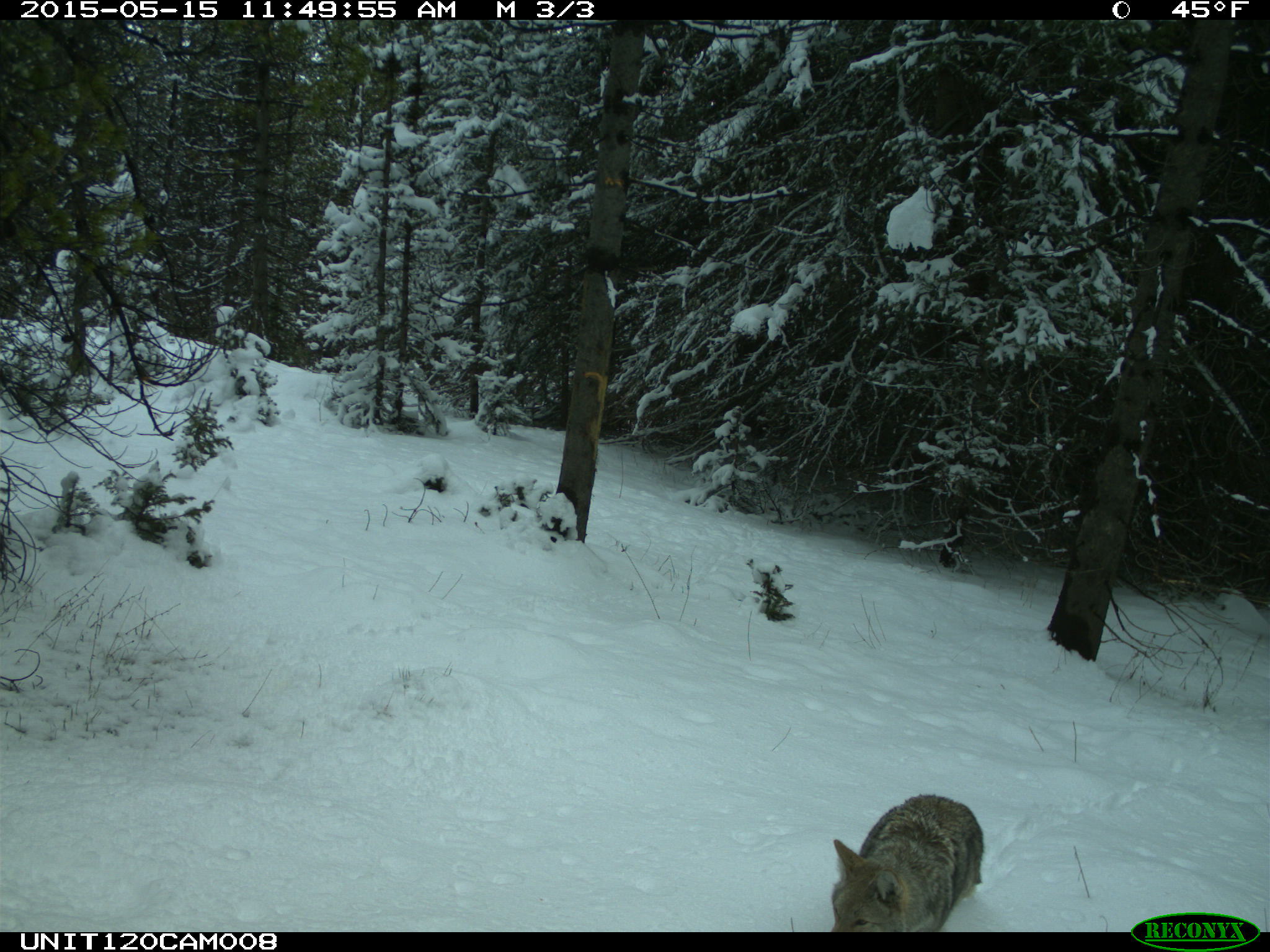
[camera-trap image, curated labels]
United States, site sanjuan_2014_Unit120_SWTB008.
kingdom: Animalia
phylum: Chordata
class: Mammalia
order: Carnivora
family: Canidae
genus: Canis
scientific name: Canis latrans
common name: coyote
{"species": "Canis latrans (coyote)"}